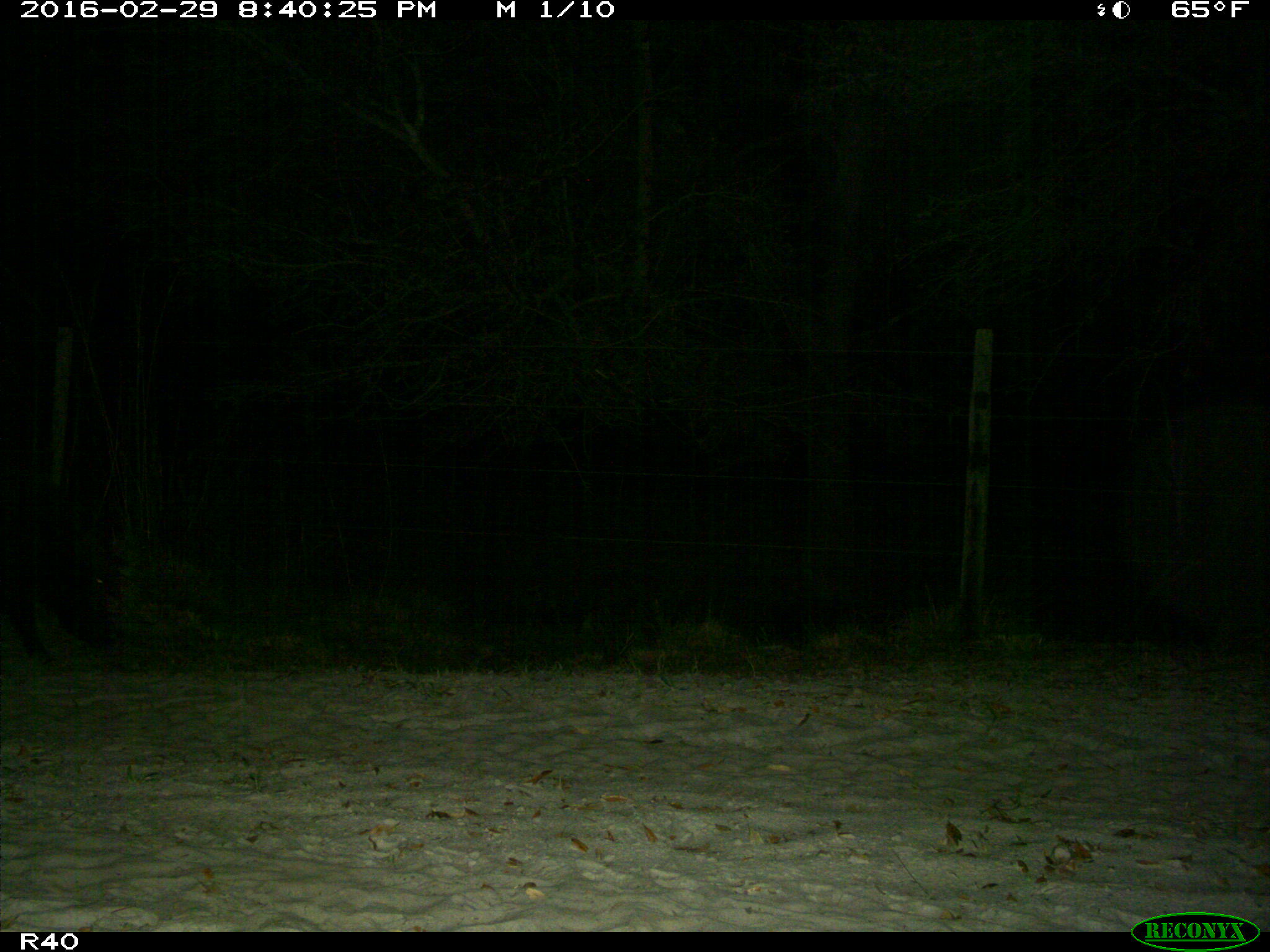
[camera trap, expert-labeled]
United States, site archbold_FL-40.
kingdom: Animalia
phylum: Chordata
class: Mammalia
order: Artiodactyla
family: Suidae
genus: Sus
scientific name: Sus scrofa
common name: wild boar